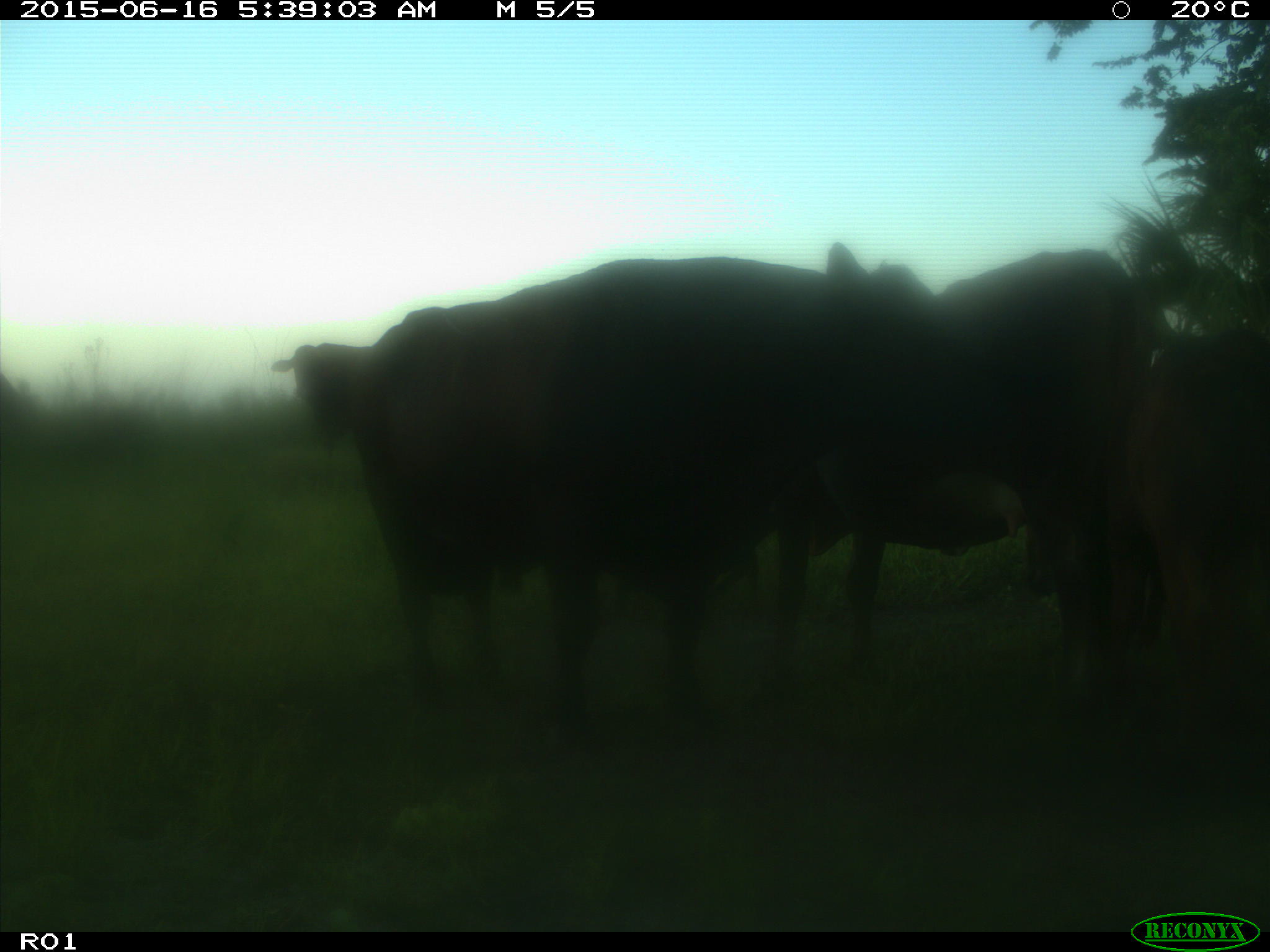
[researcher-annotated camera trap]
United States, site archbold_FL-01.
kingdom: Animalia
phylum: Chordata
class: Mammalia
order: Artiodactyla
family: Bovidae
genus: Bos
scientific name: Bos taurus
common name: domestic cow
Bos taurus (domestic cow).